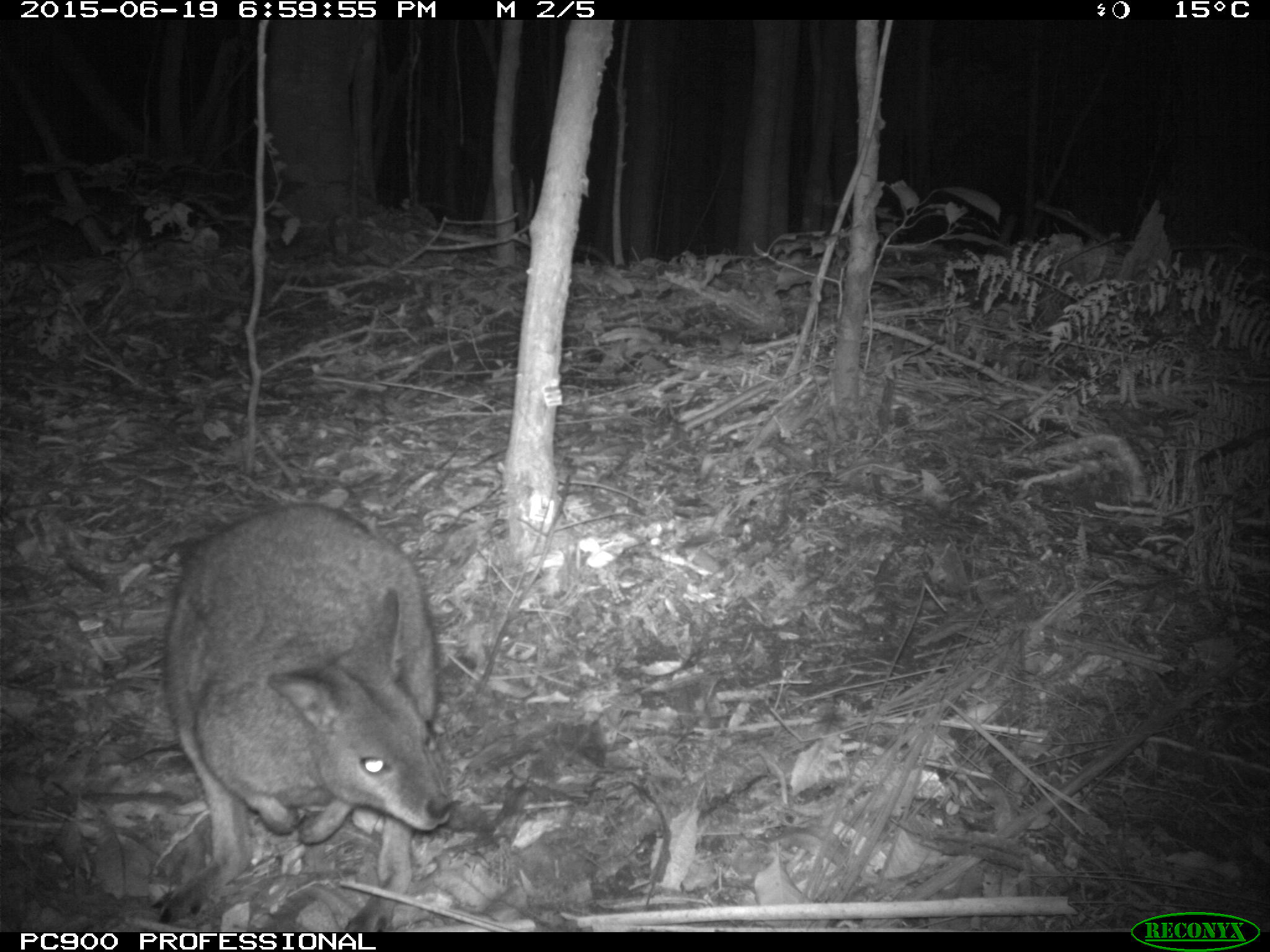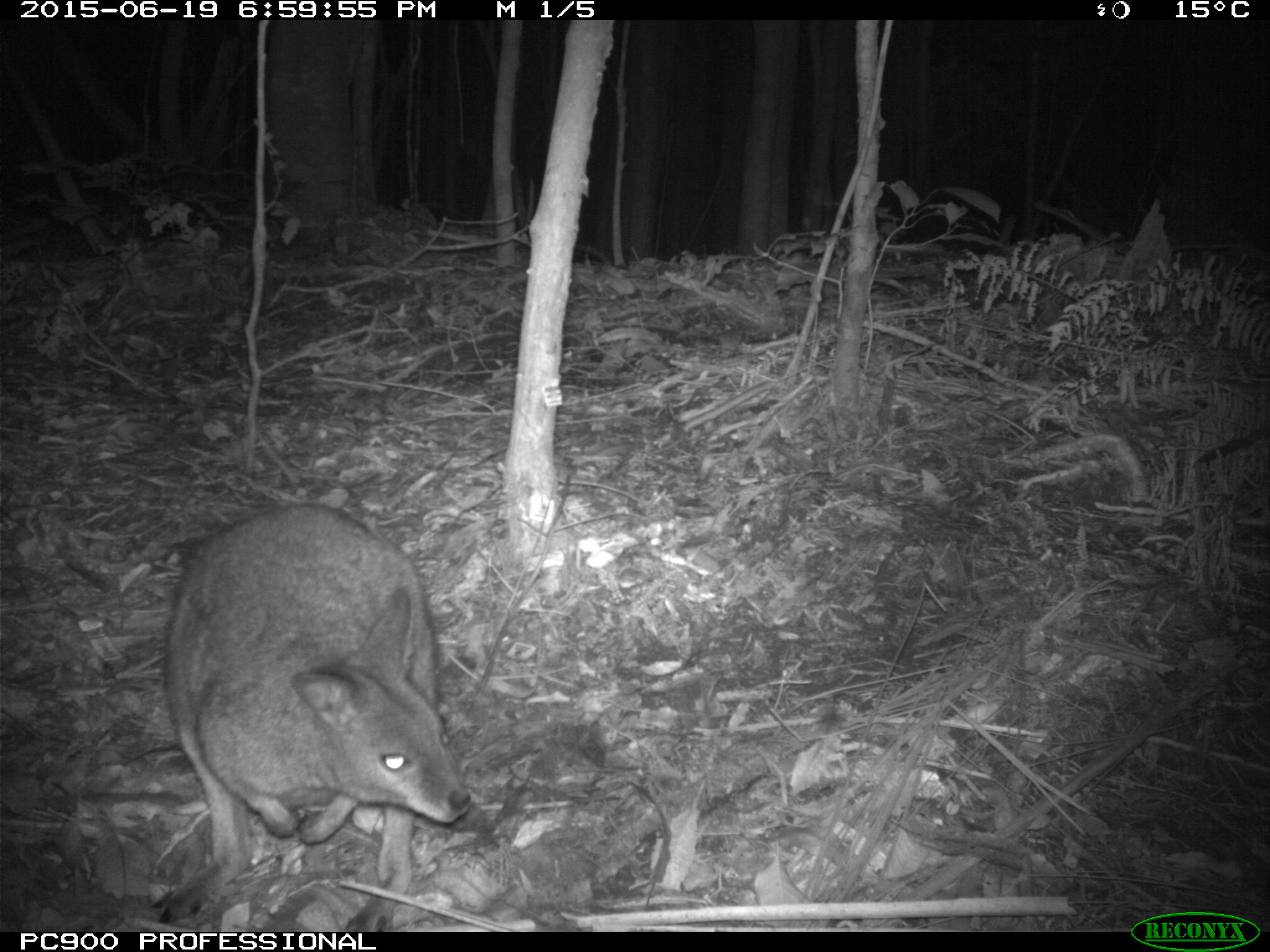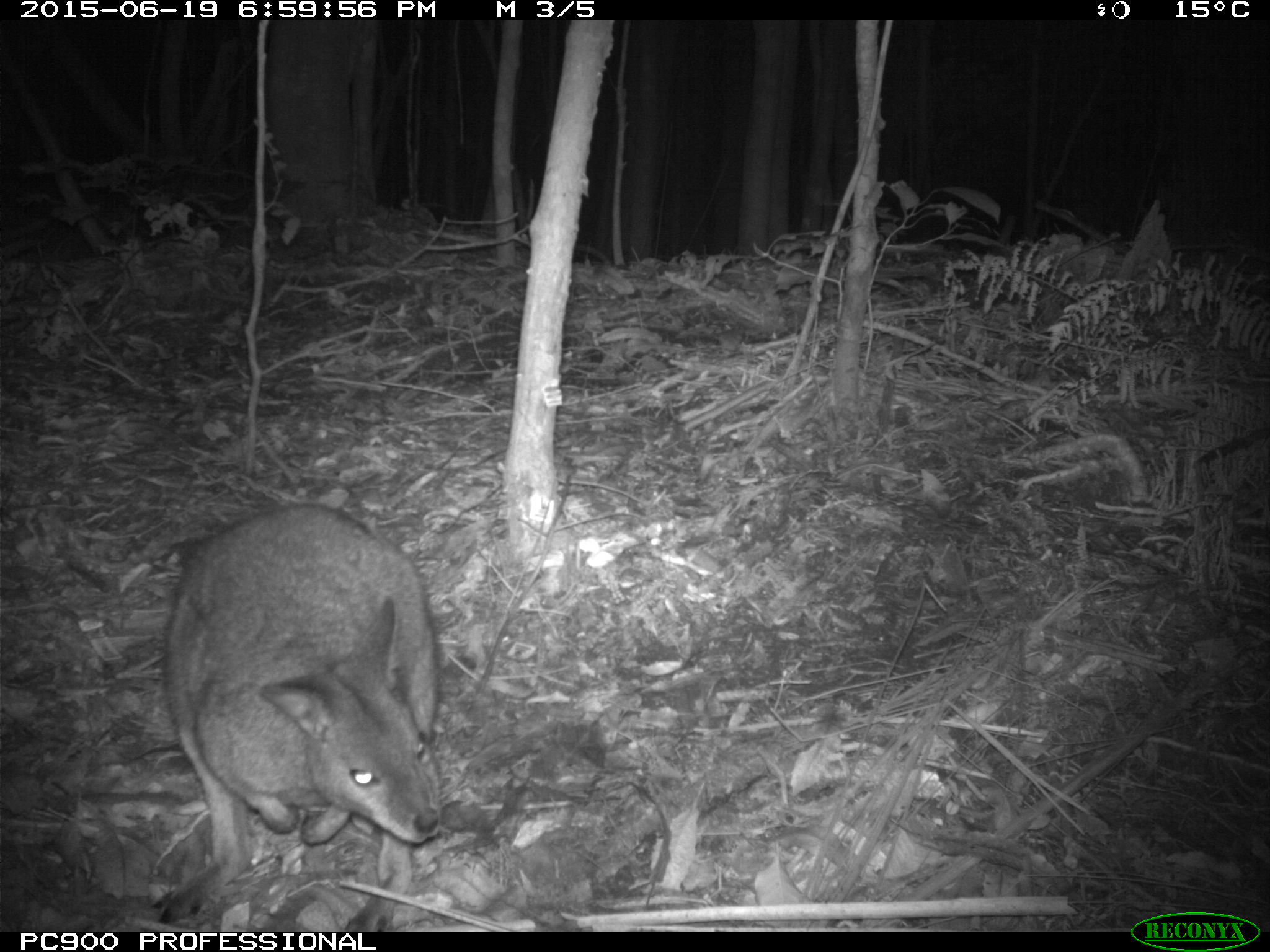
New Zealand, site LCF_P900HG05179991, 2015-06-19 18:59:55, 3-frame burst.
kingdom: Animalia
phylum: Chordata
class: Mammalia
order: Diprotodontia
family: Macropodidae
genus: Notamacropus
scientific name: Notamacropus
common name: wallaby